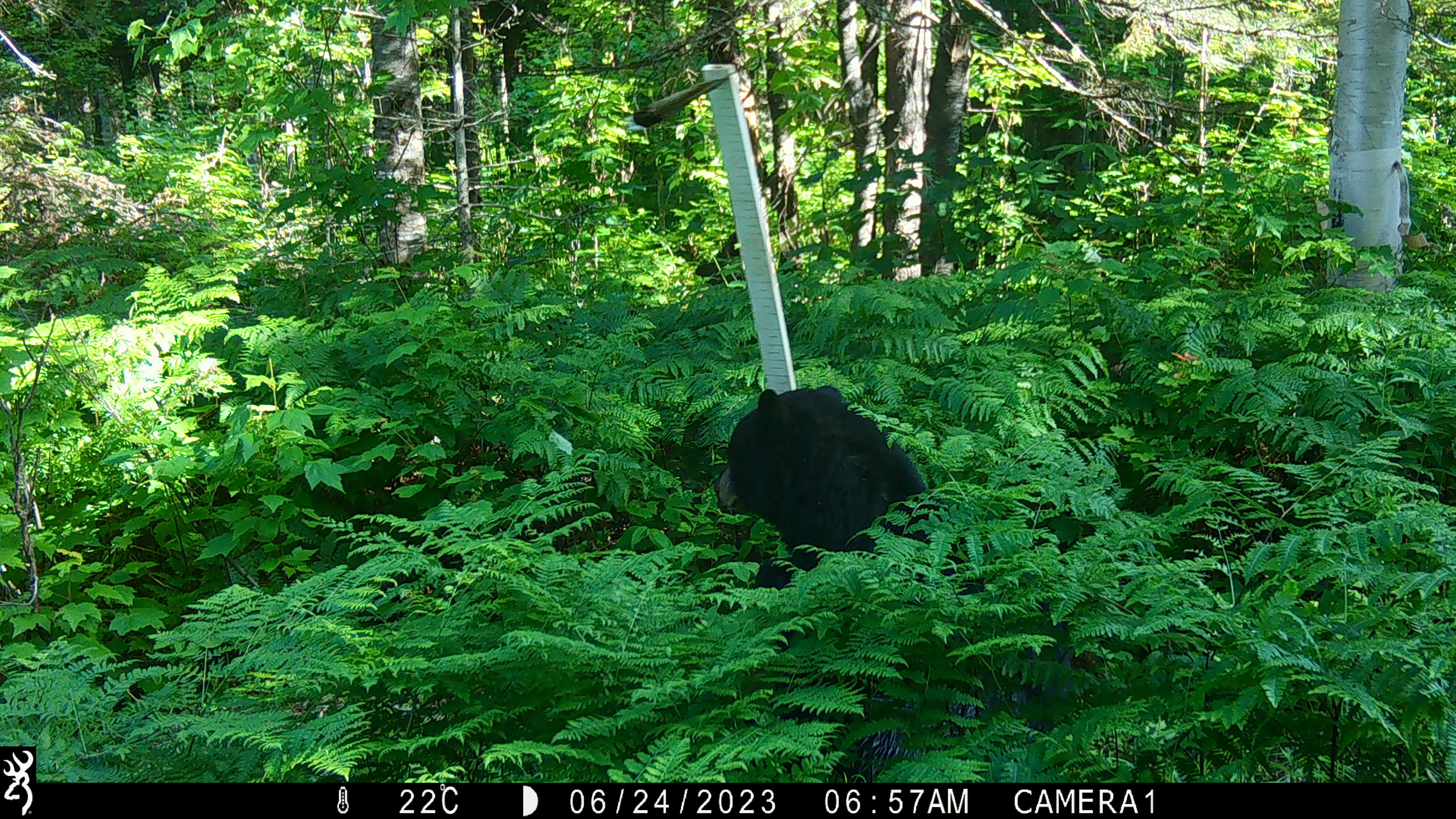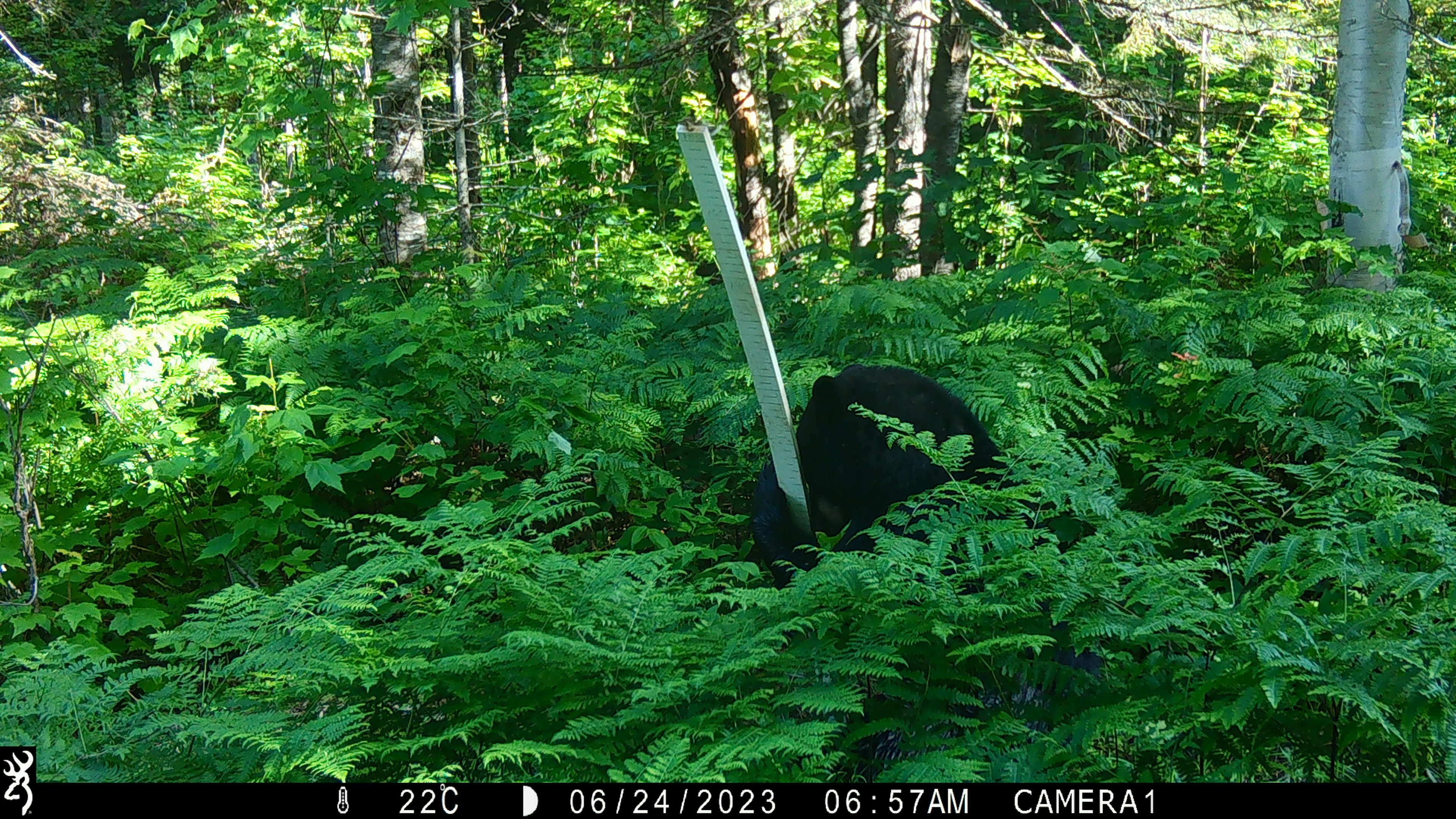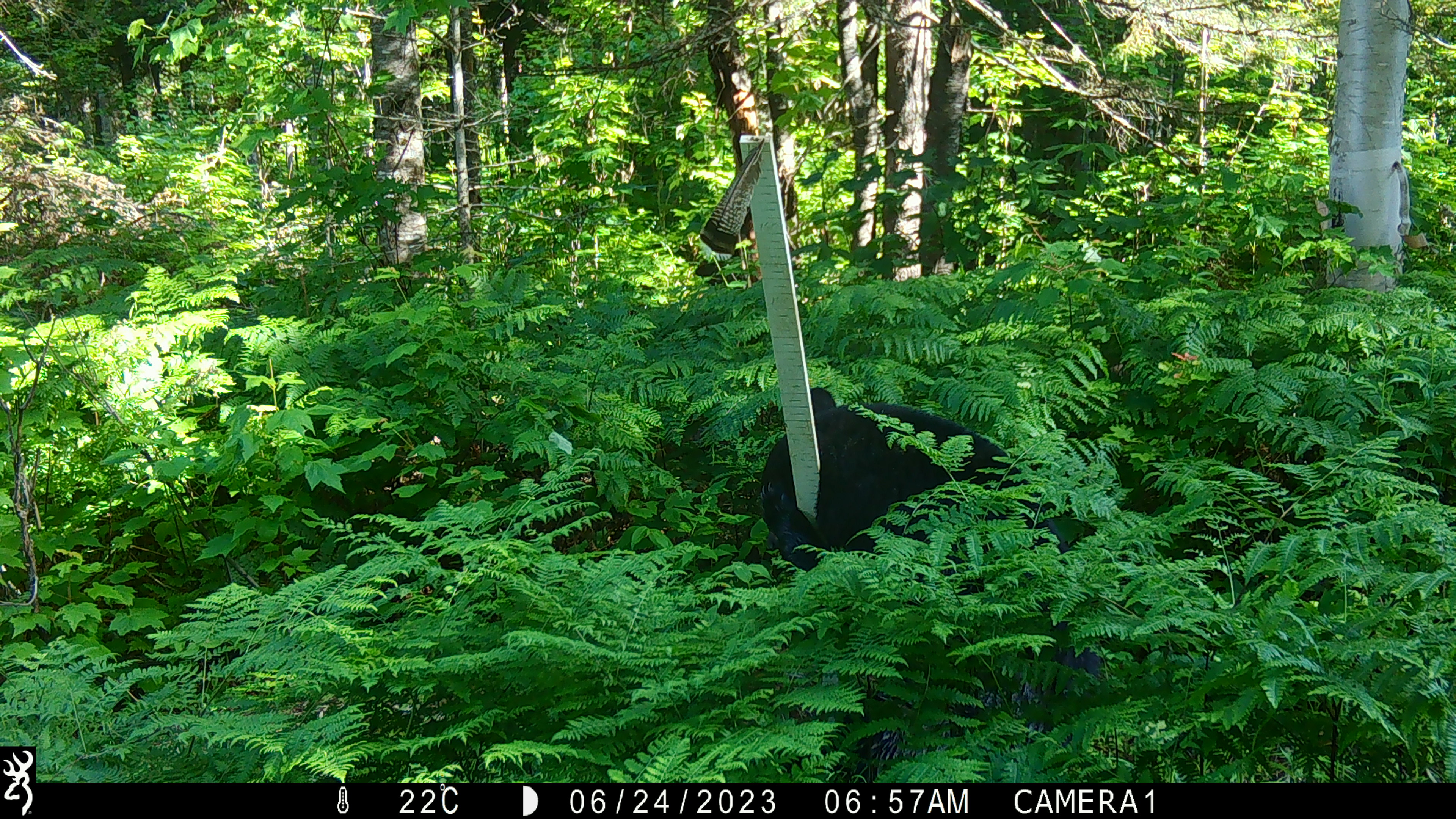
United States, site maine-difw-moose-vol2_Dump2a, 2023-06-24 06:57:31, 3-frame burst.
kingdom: Animalia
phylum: Chordata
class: Mammalia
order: Carnivora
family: Ursidae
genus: Ursus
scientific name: Ursus americanus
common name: black bear